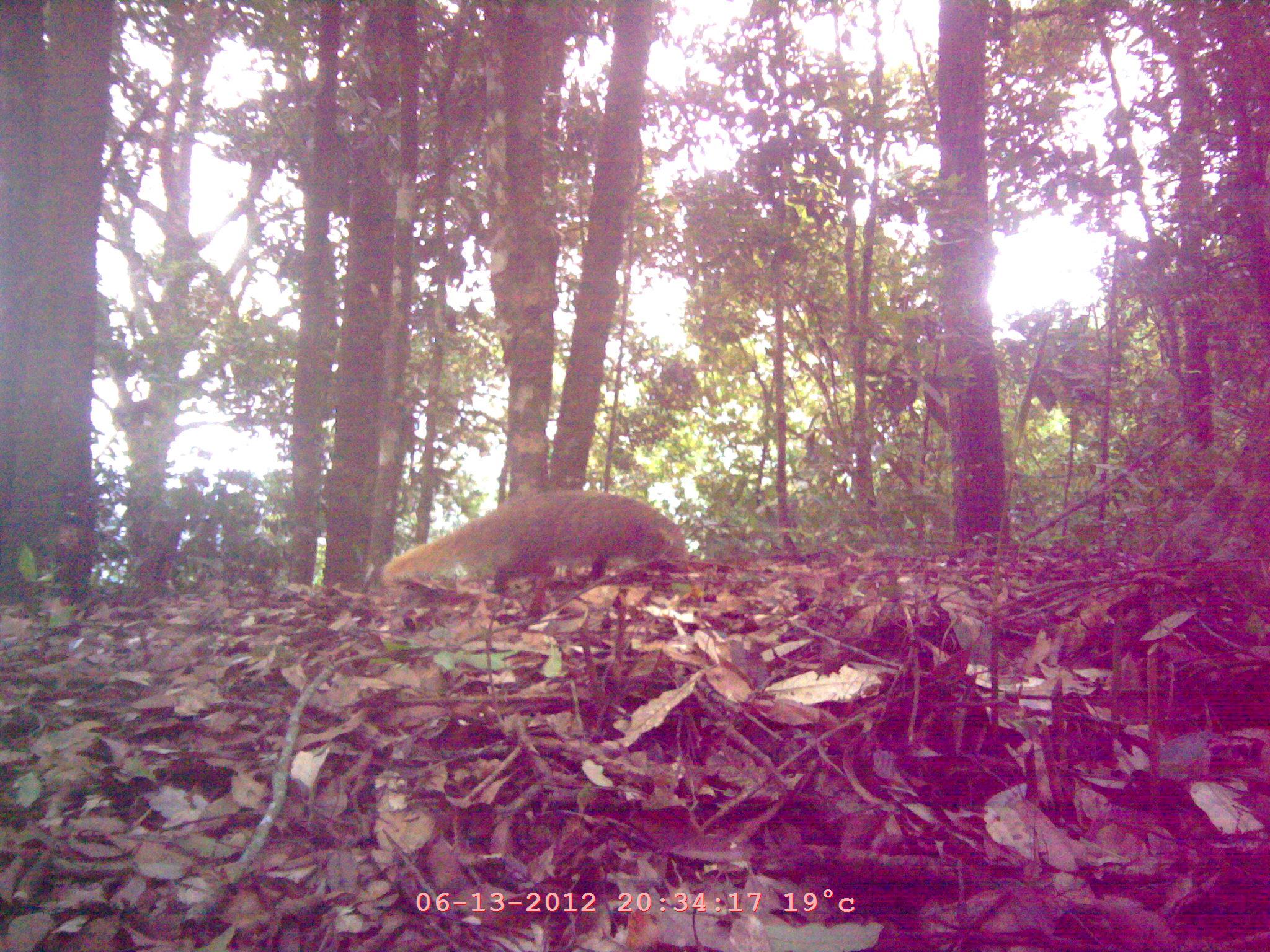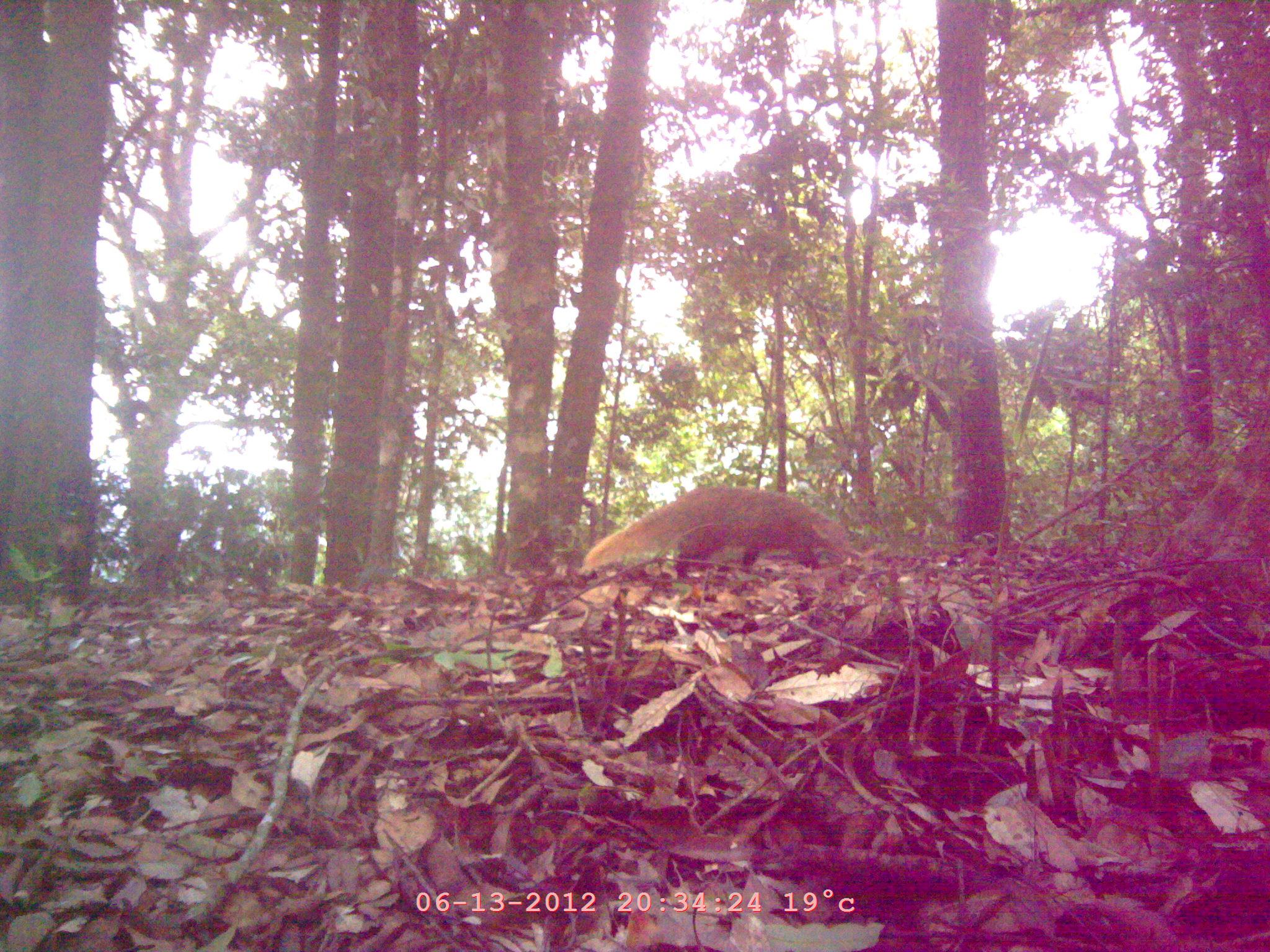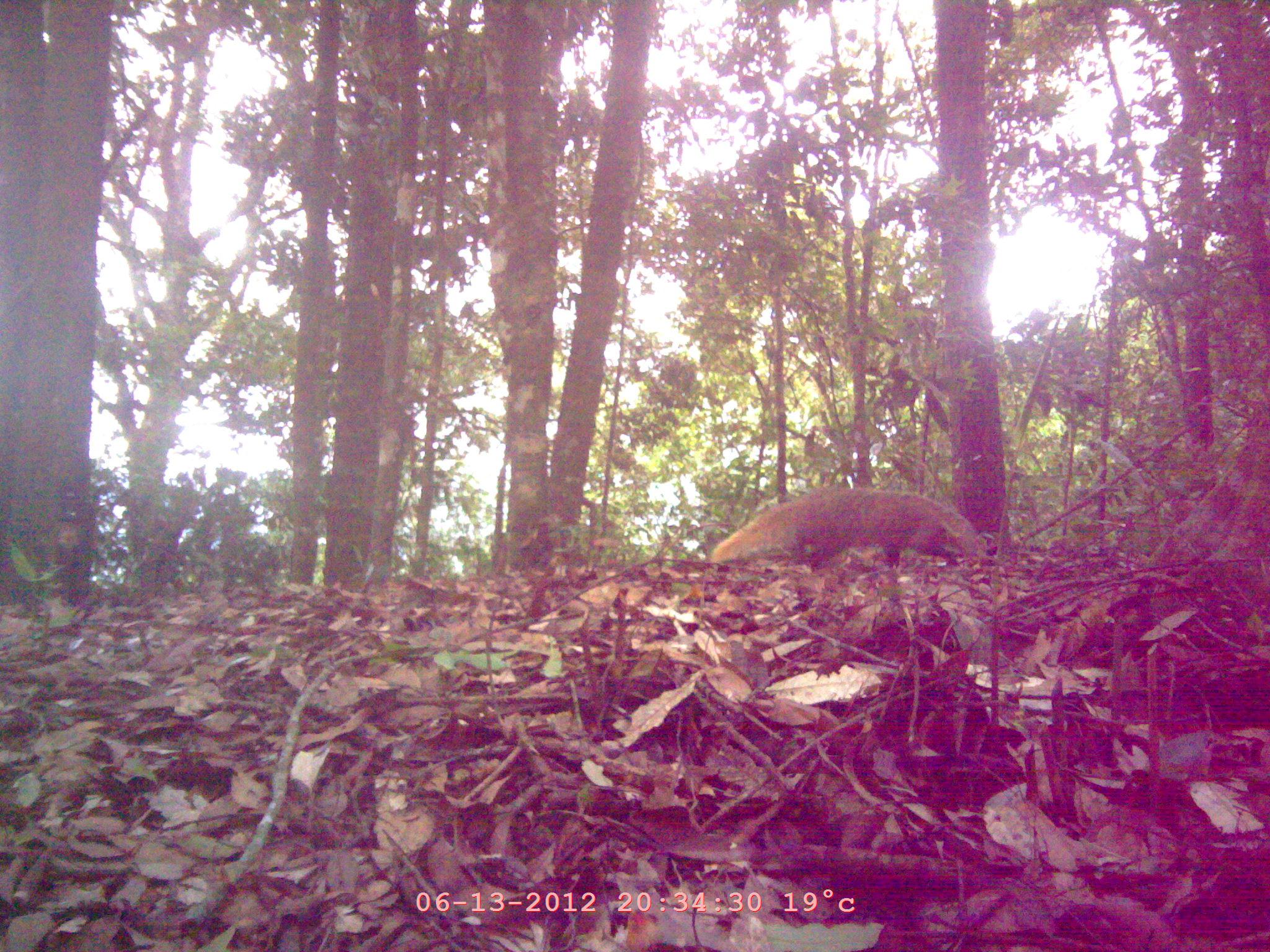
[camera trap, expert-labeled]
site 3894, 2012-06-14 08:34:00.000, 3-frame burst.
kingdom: Animalia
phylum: Chordata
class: Mammalia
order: Carnivora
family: Herpestidae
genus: Urva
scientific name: Urva urva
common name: crab-eating mongoose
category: herpestes urva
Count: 1.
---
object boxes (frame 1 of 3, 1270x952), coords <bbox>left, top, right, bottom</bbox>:
herpestes urva: <bbox>382, 491, 689, 619</bbox>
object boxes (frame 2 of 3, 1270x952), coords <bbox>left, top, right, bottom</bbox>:
herpestes urva: <bbox>581, 484, 848, 577</bbox>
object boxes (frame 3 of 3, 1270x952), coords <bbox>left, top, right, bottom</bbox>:
herpestes urva: <bbox>707, 485, 983, 576</bbox>